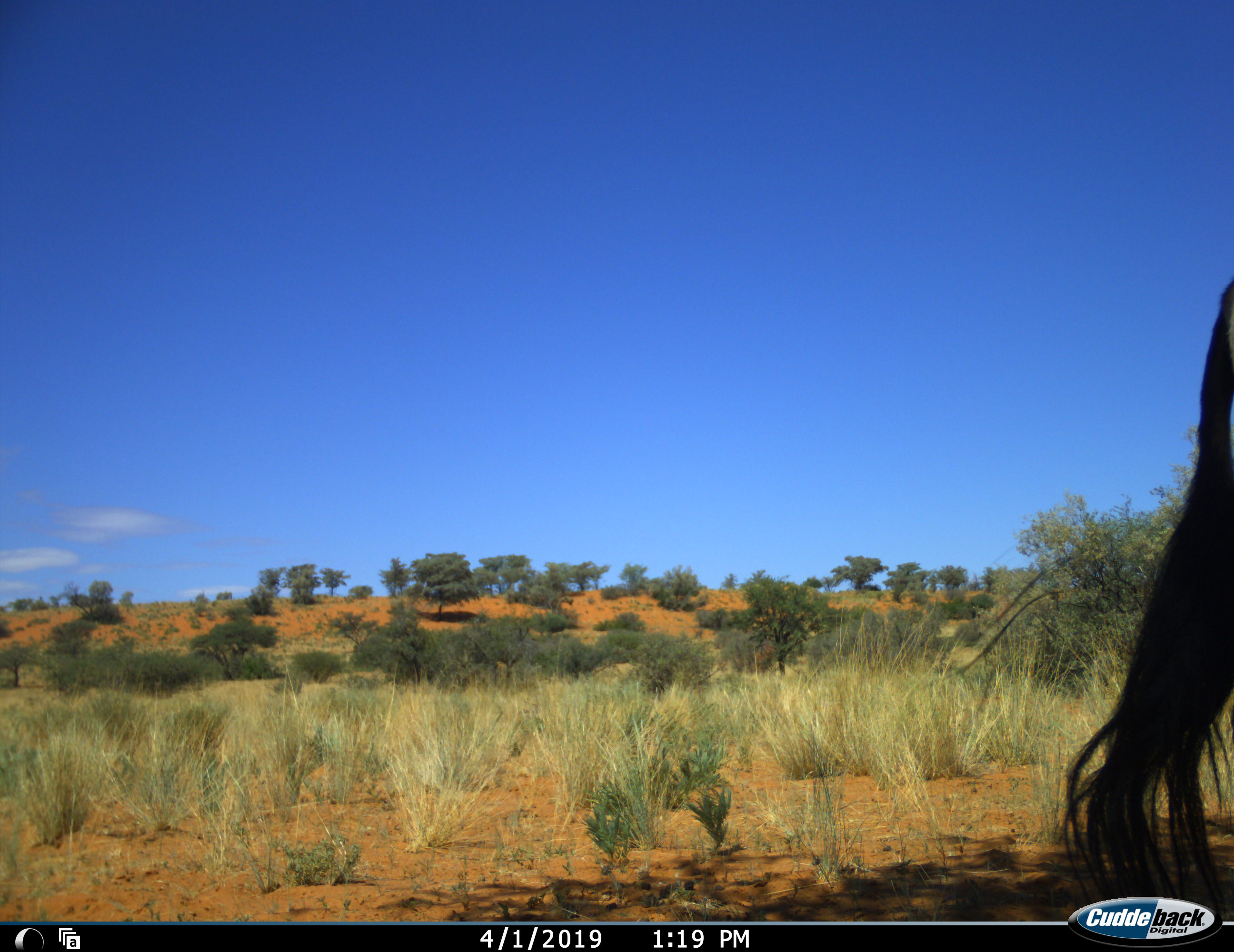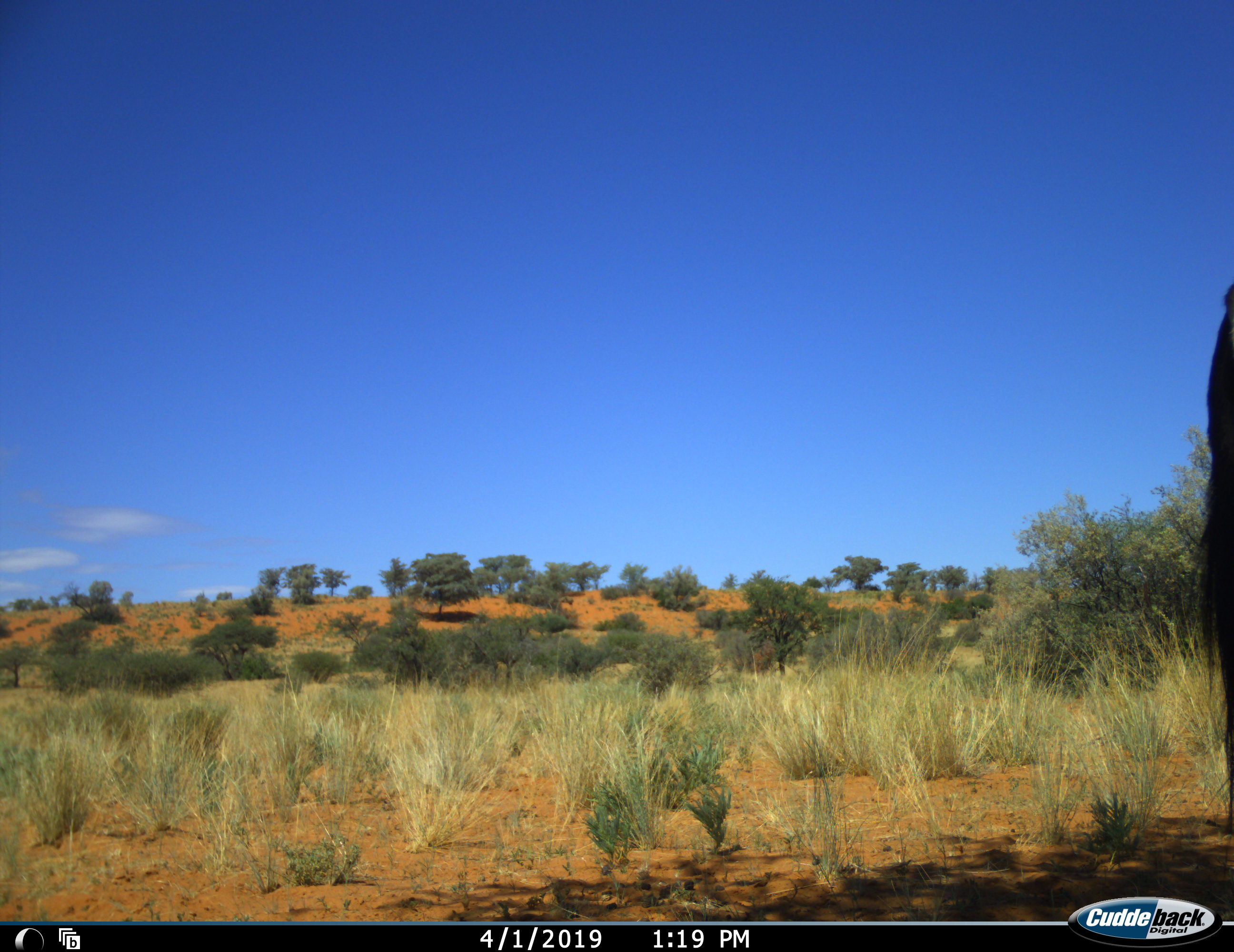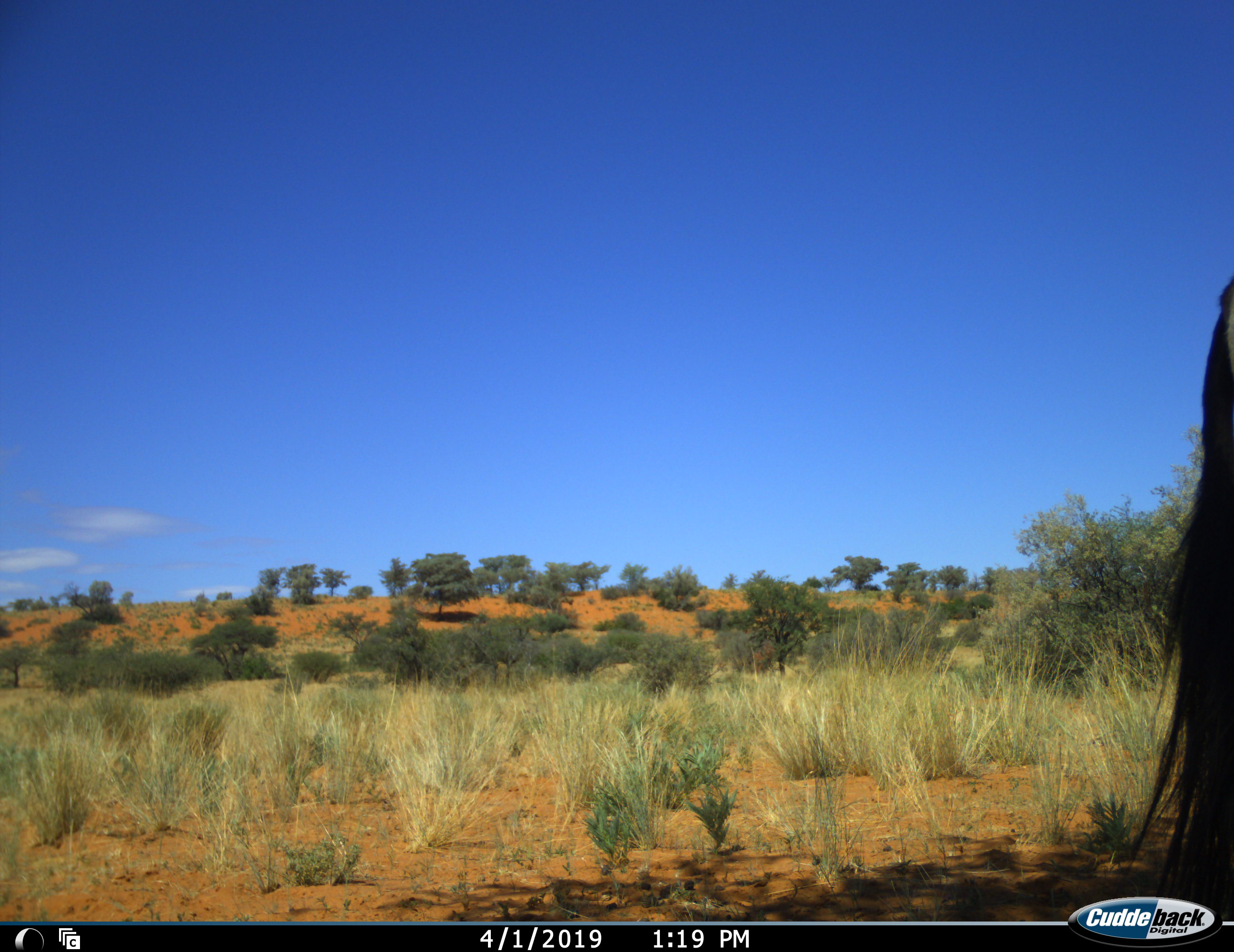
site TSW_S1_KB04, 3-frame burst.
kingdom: Animalia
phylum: Chordata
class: Mammalia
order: Artiodactyla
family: Bovidae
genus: Oryx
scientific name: Oryx gazella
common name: gemsbok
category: oryx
Oryx (gemsbok) (Oryx gazella), count 1. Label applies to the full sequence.